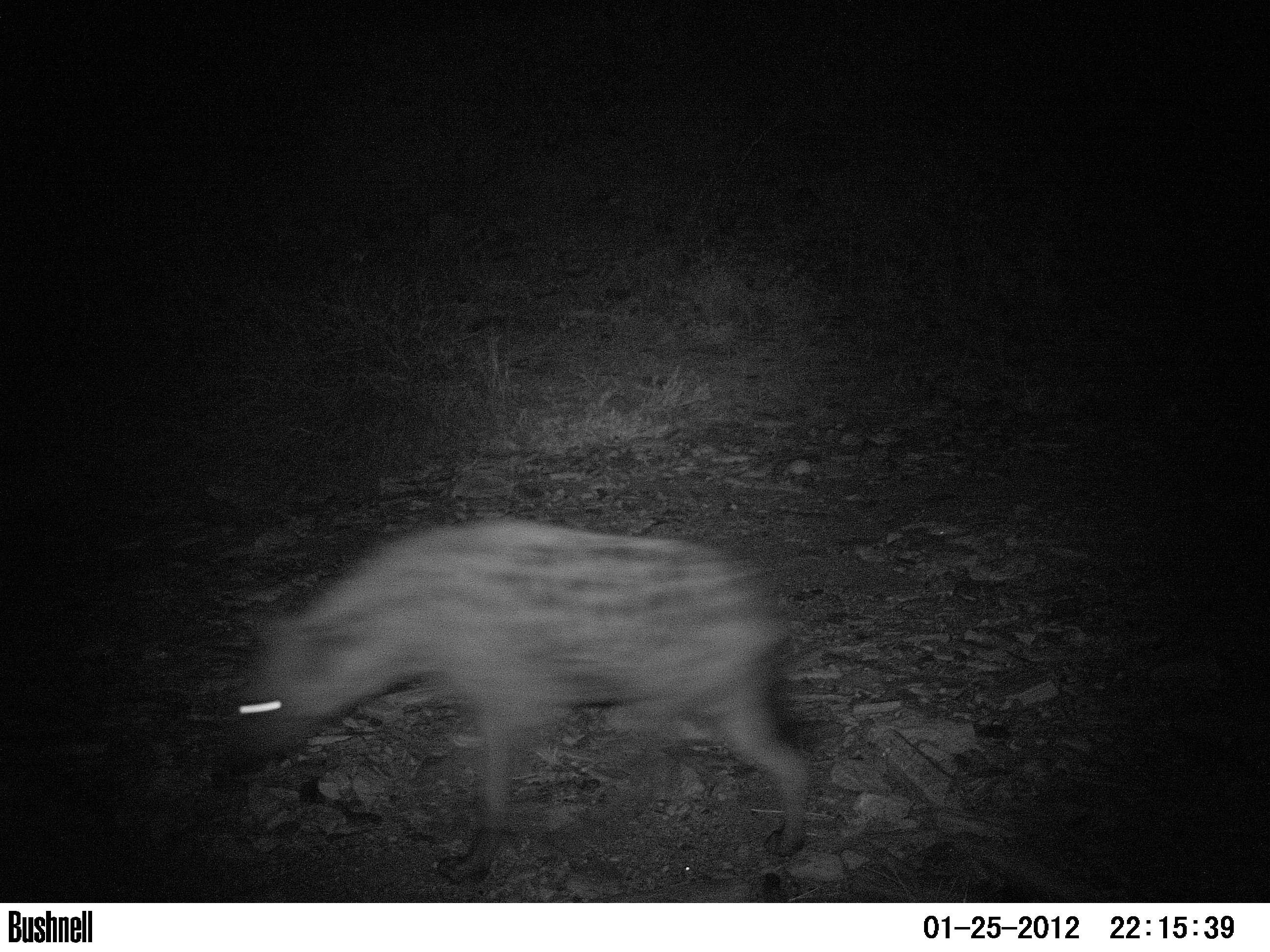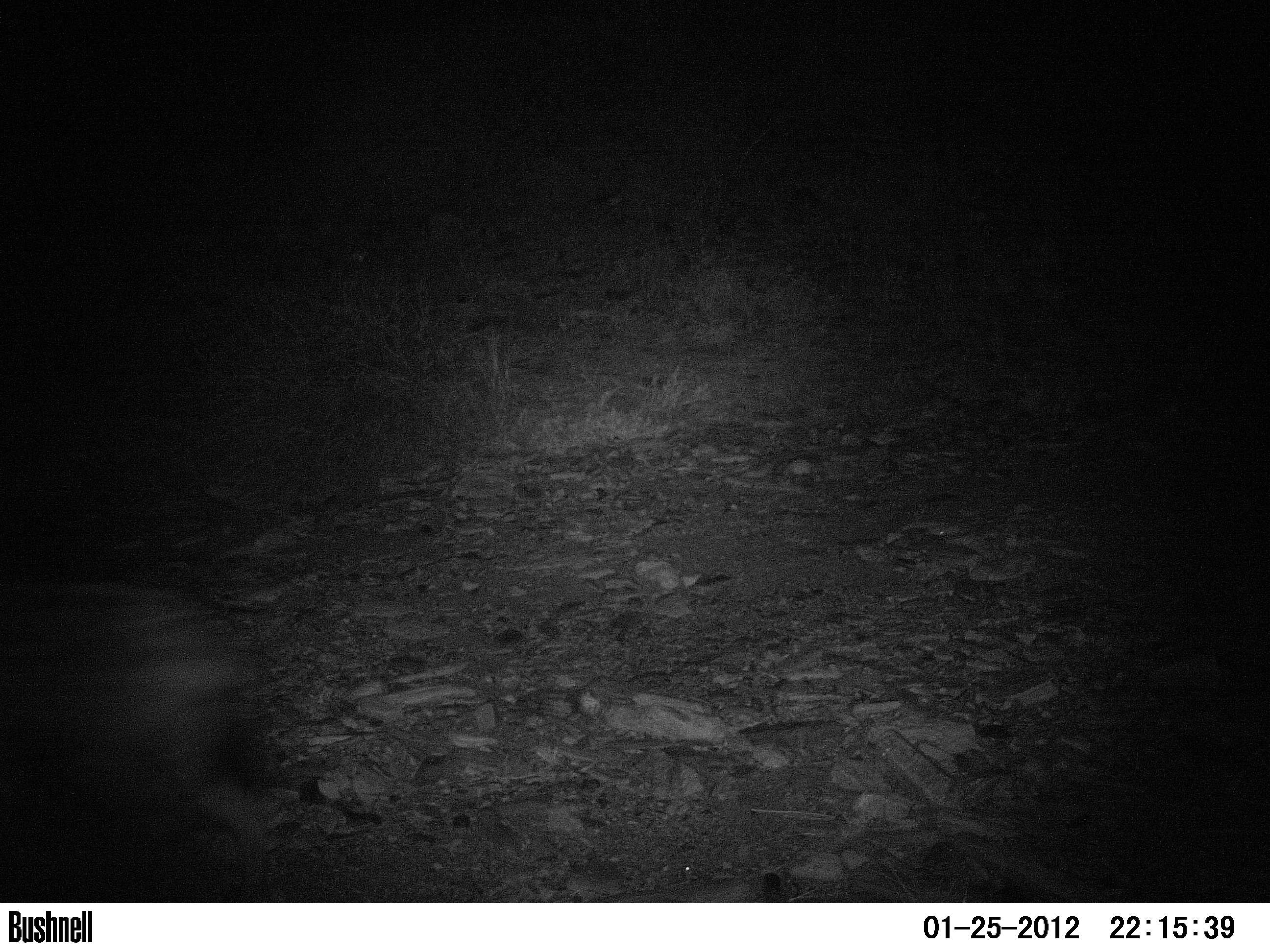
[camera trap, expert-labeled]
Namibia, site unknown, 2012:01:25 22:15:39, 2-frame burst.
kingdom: Animalia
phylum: Chordata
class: Mammalia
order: Carnivora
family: Hyaenidae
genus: Crocuta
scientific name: Crocuta crocuta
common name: spotted hyena